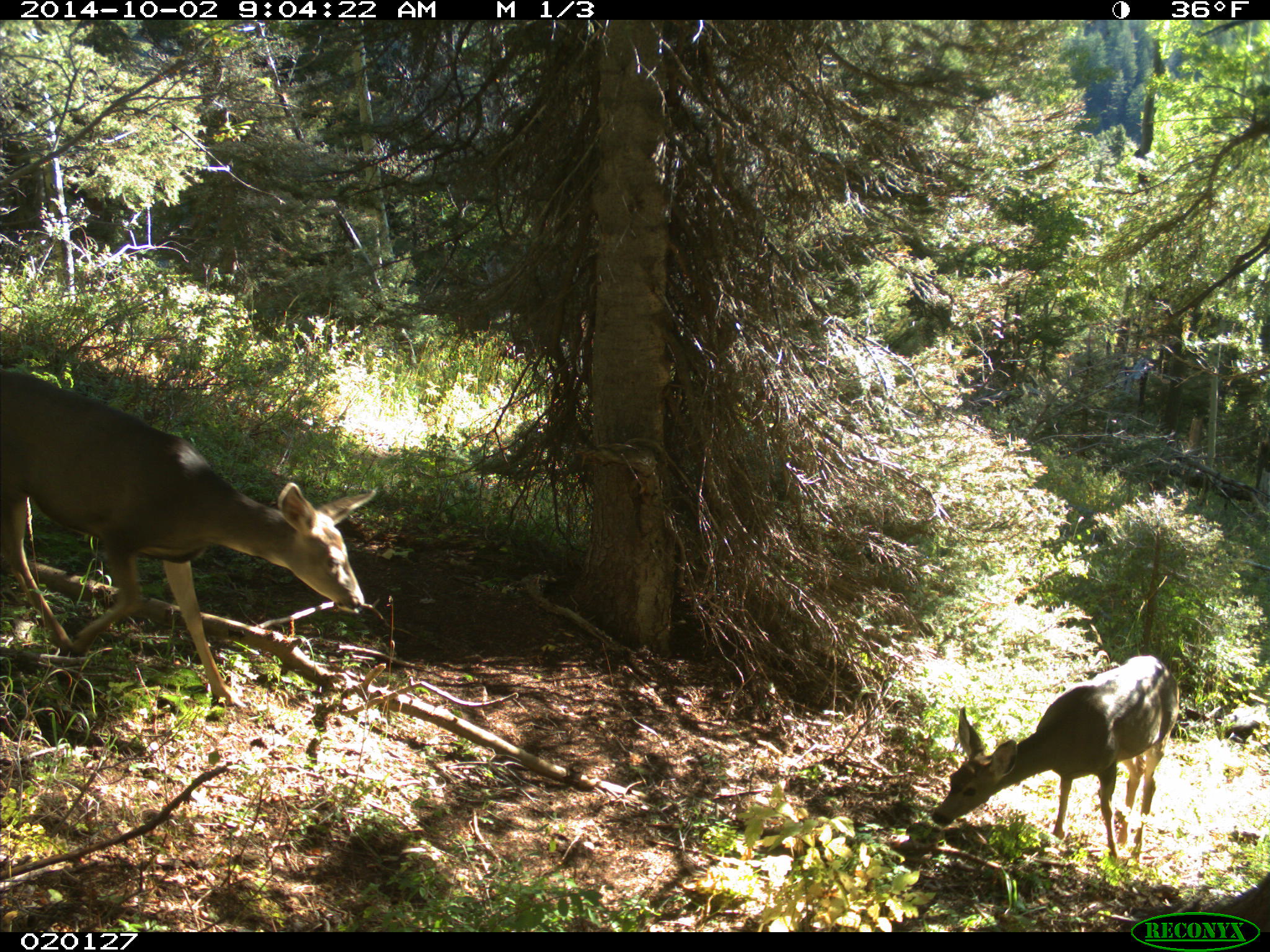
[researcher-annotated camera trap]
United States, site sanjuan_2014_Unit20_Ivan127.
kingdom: Animalia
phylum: Chordata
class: Mammalia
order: Artiodactyla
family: Cervidae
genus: Odocoileus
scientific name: Odocoileus hemionus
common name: mule deer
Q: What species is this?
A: Odocoileus hemionus (mule deer).